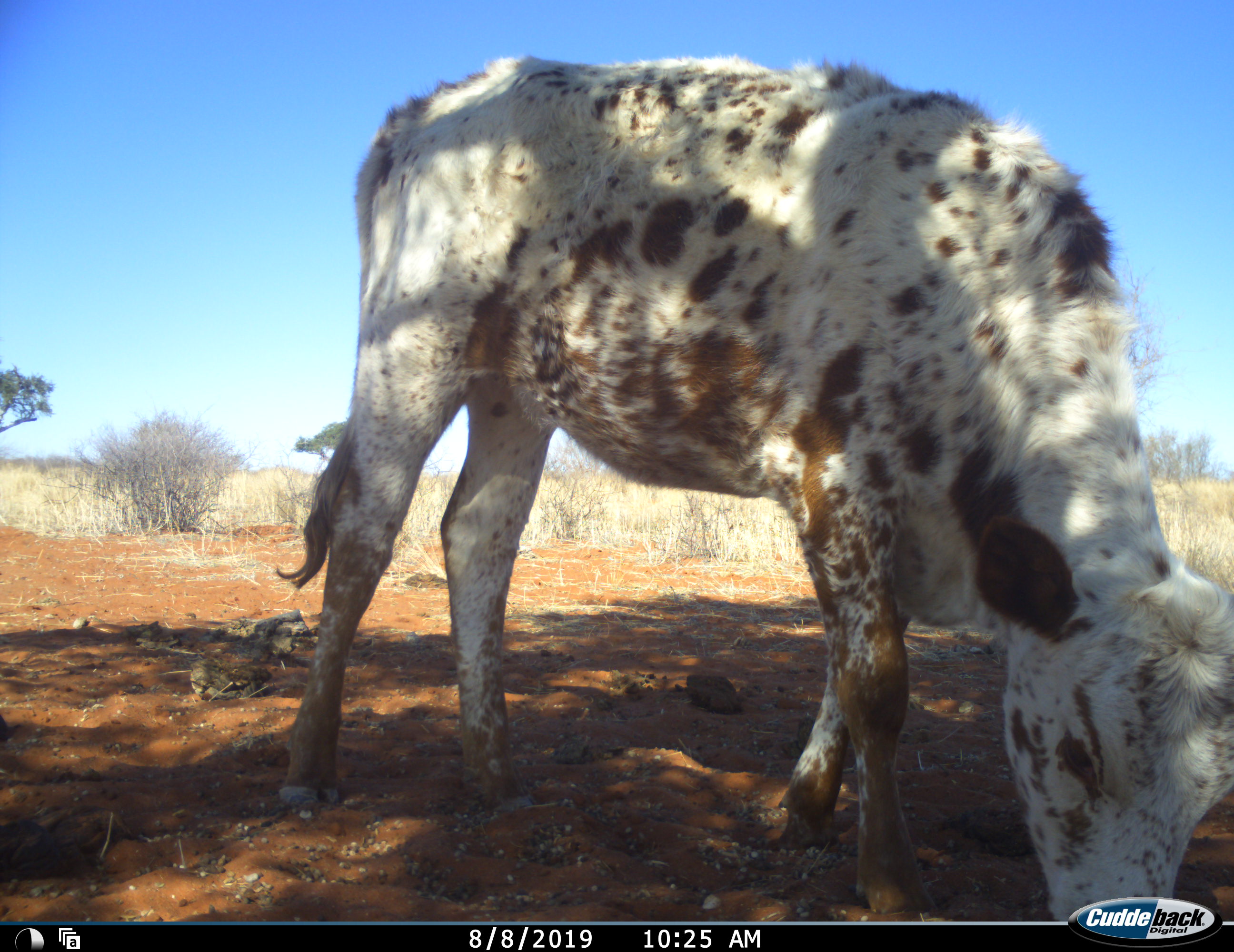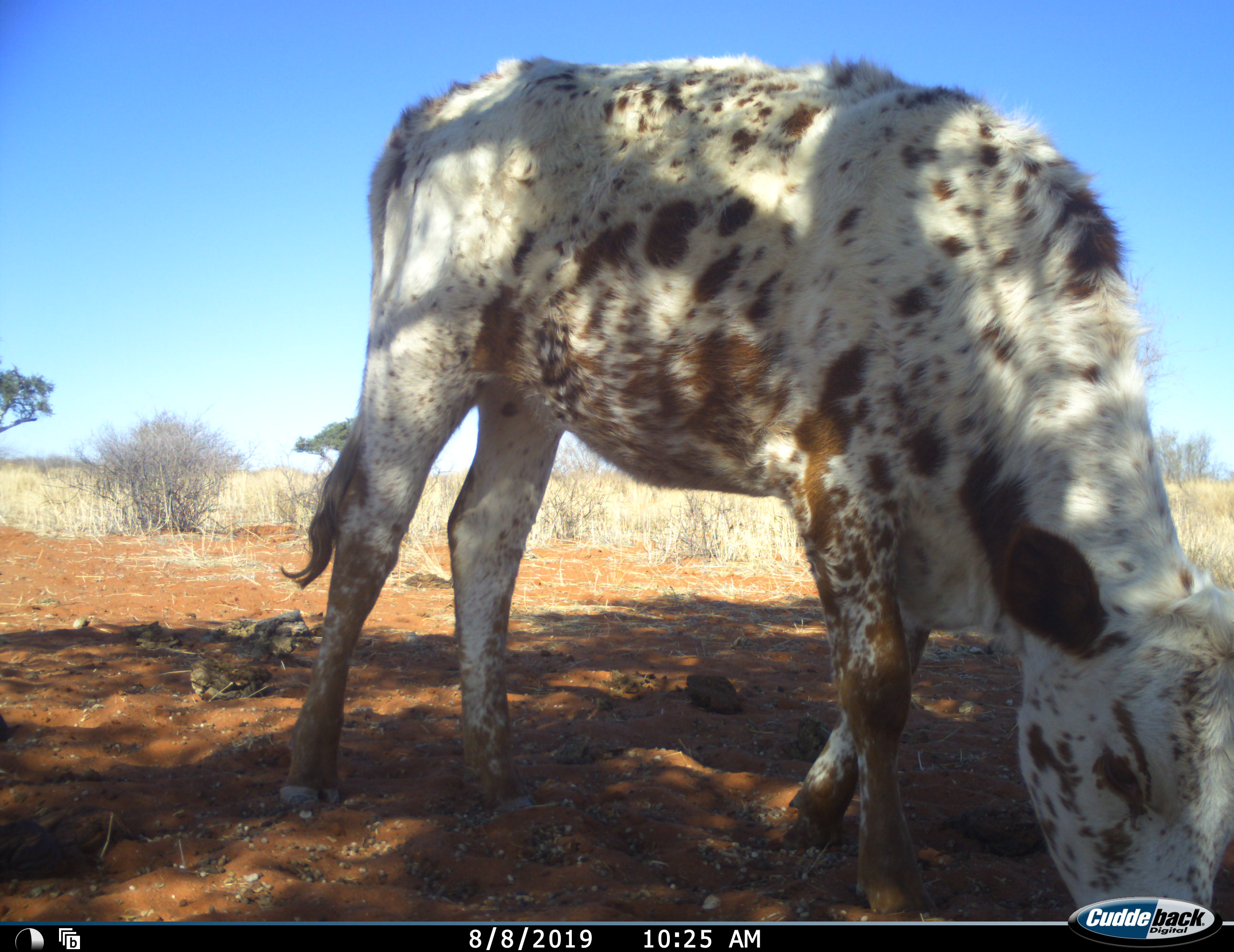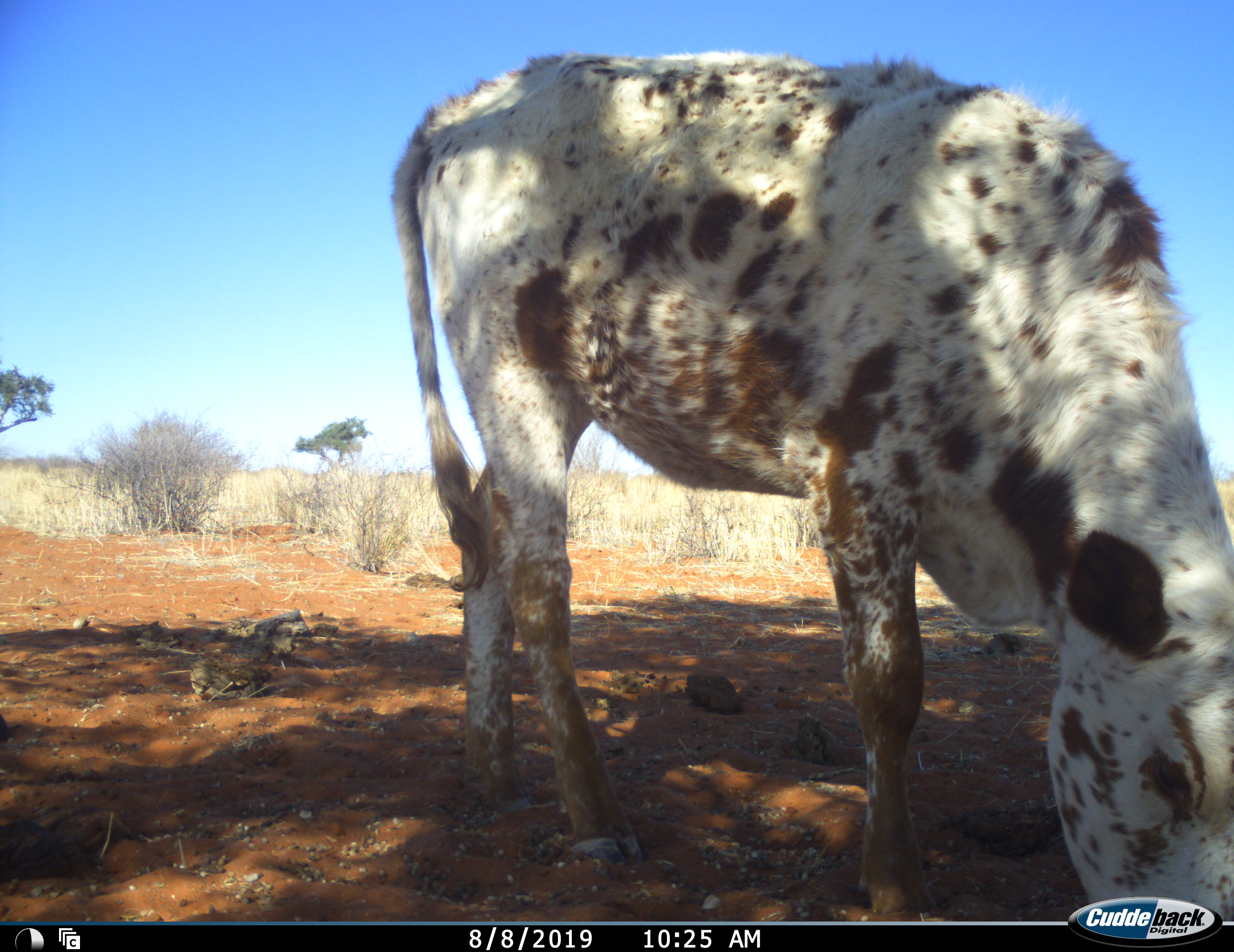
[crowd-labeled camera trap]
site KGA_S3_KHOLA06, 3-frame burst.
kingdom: Animalia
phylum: Chordata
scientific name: Vertebrata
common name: domestic animal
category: domesticanimal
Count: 1.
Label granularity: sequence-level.